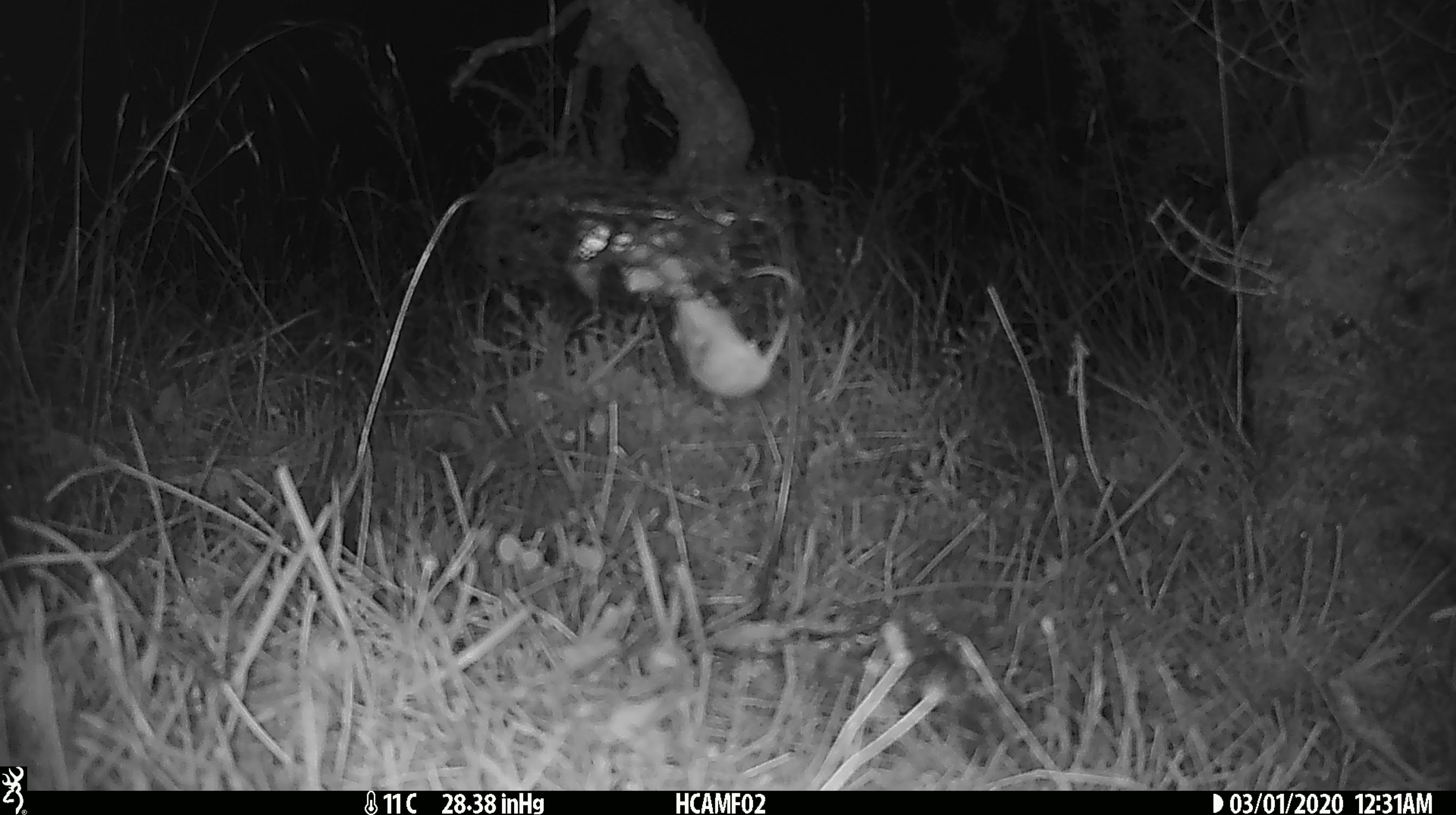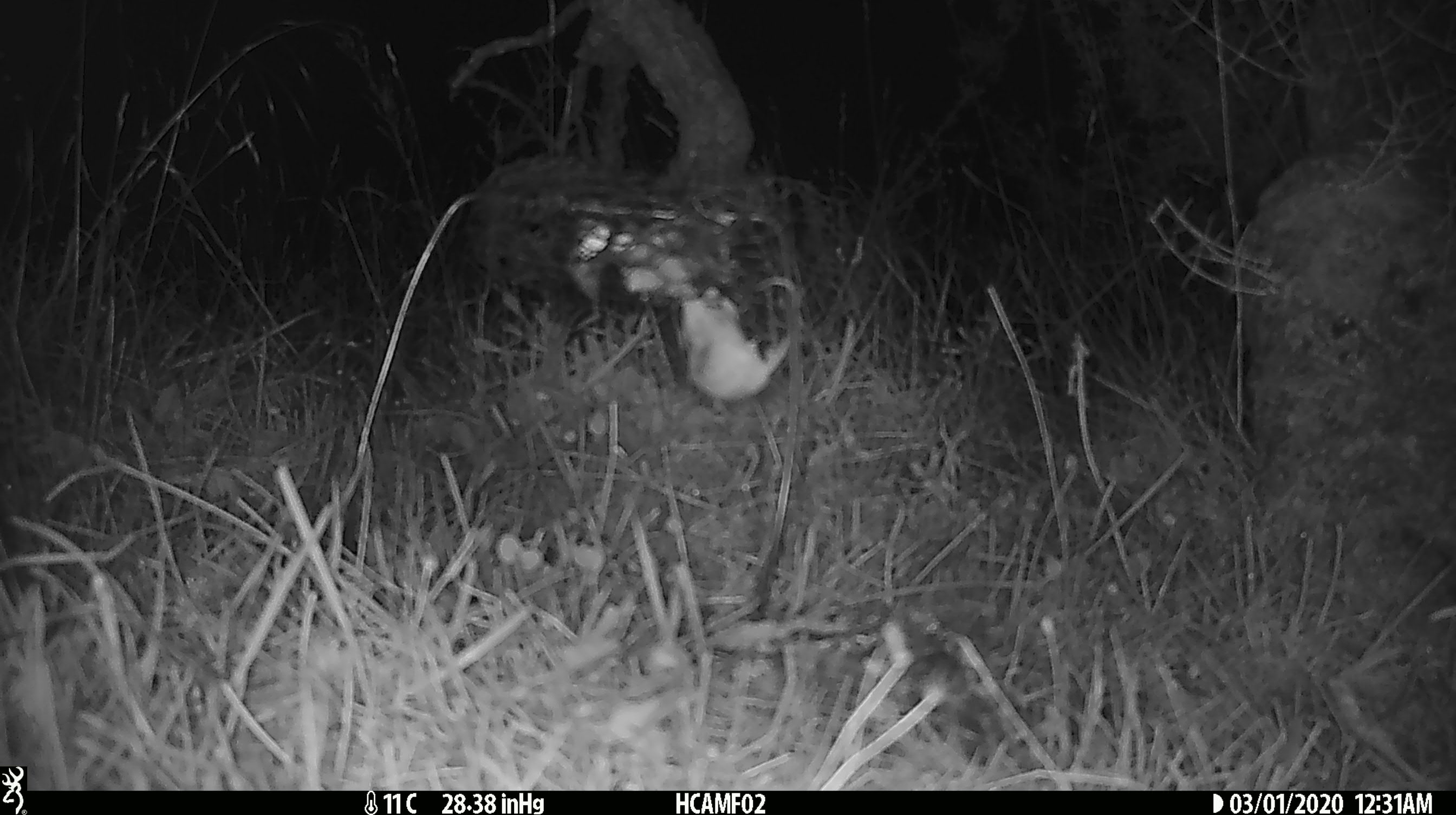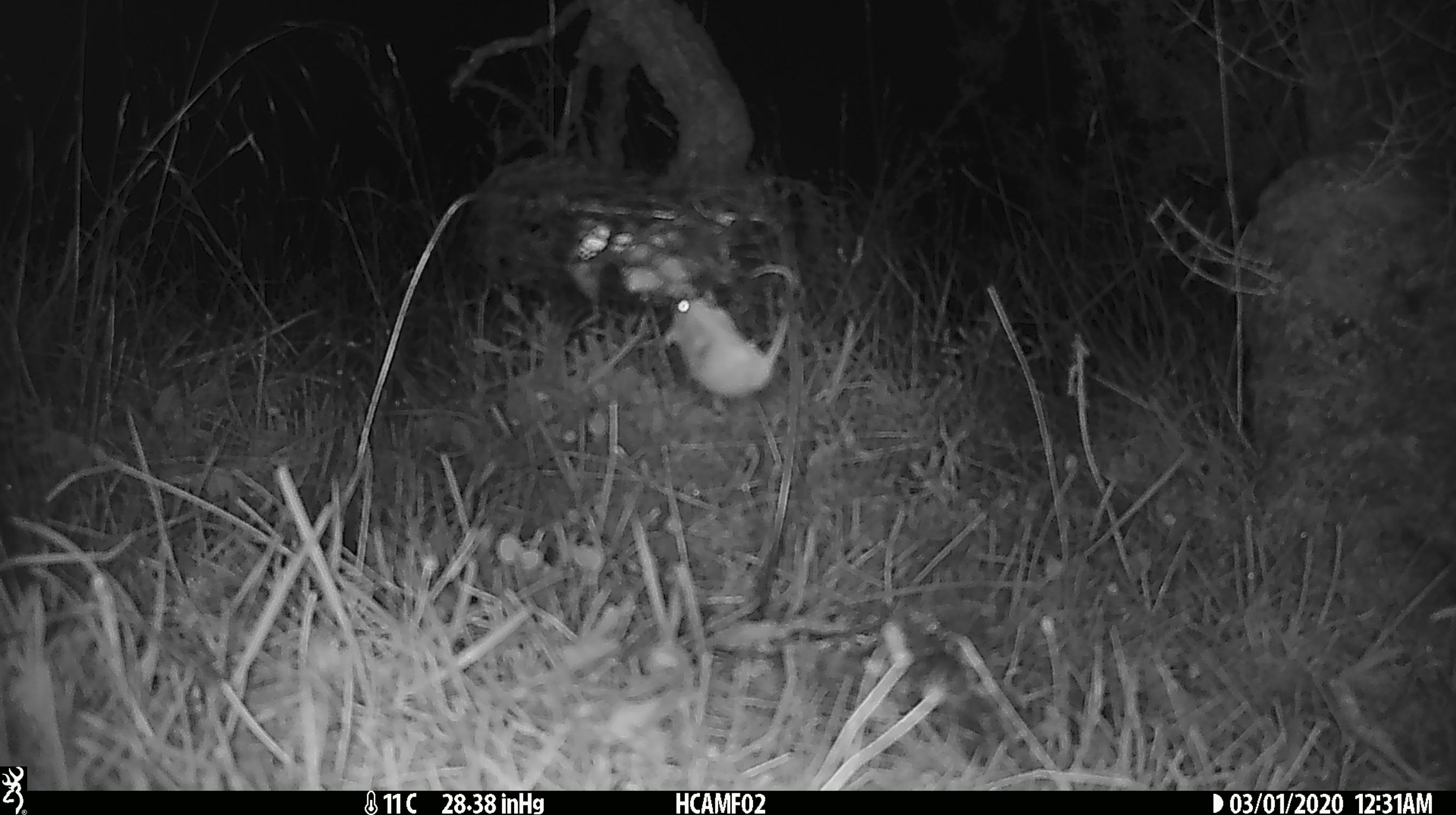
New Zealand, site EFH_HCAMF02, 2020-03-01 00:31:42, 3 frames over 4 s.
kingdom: Animalia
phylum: Chordata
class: Mammalia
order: Rodentia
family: Muridae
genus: Mus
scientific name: Mus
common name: mouse